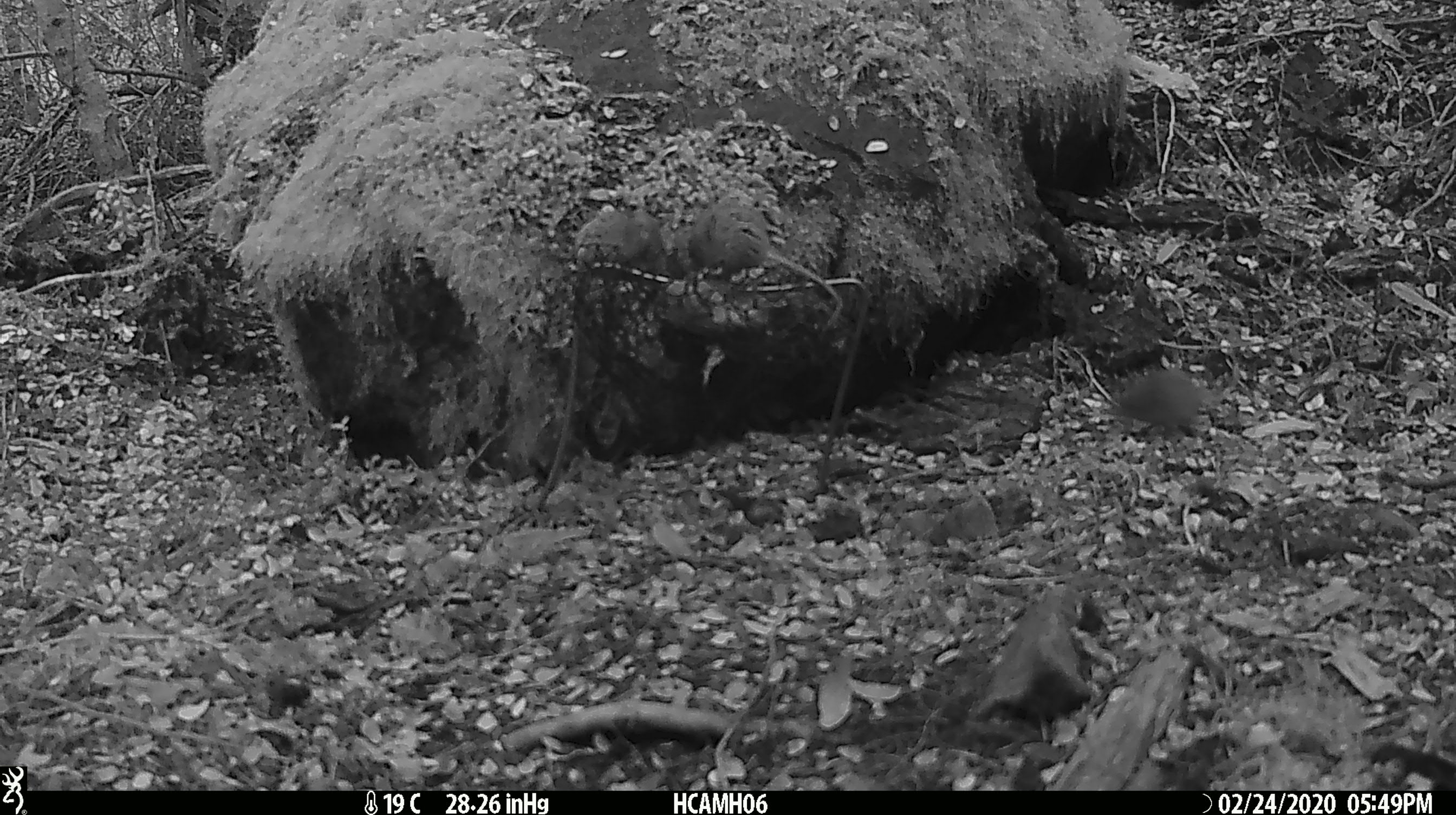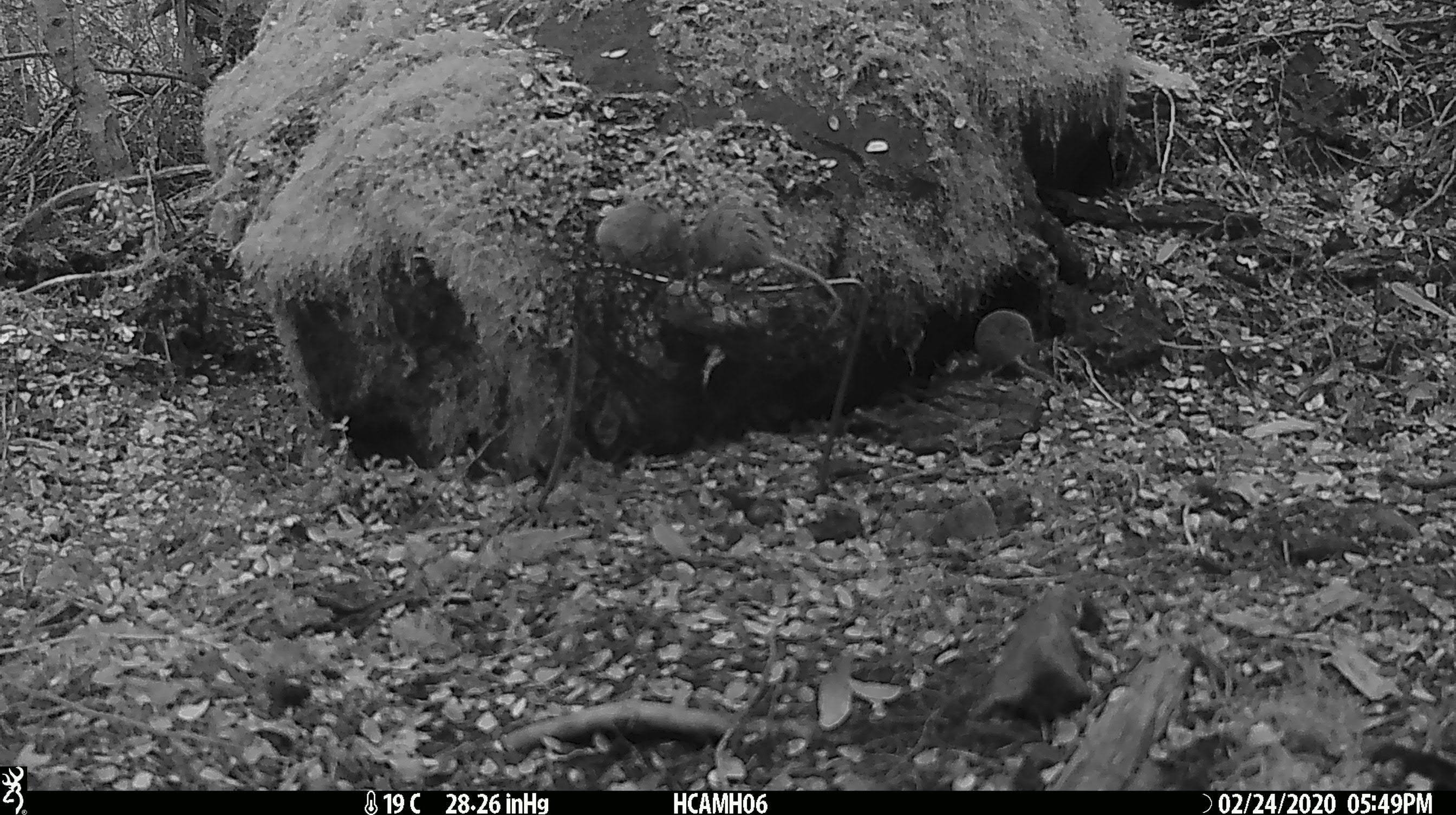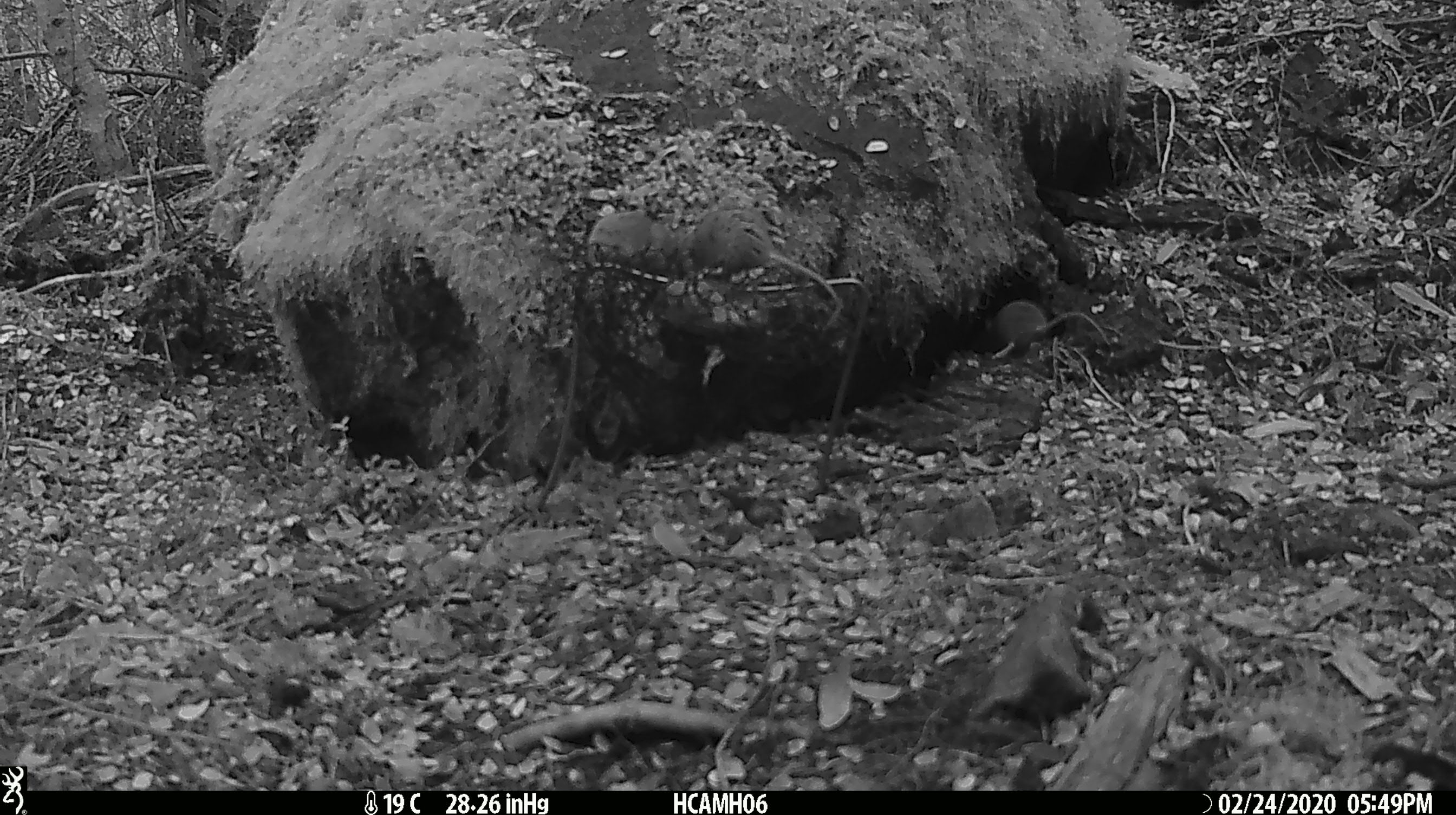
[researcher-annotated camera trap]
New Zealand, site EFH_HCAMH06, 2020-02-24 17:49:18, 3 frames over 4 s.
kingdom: Animalia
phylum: Chordata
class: Mammalia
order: Rodentia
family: Muridae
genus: Mus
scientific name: Mus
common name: mouse